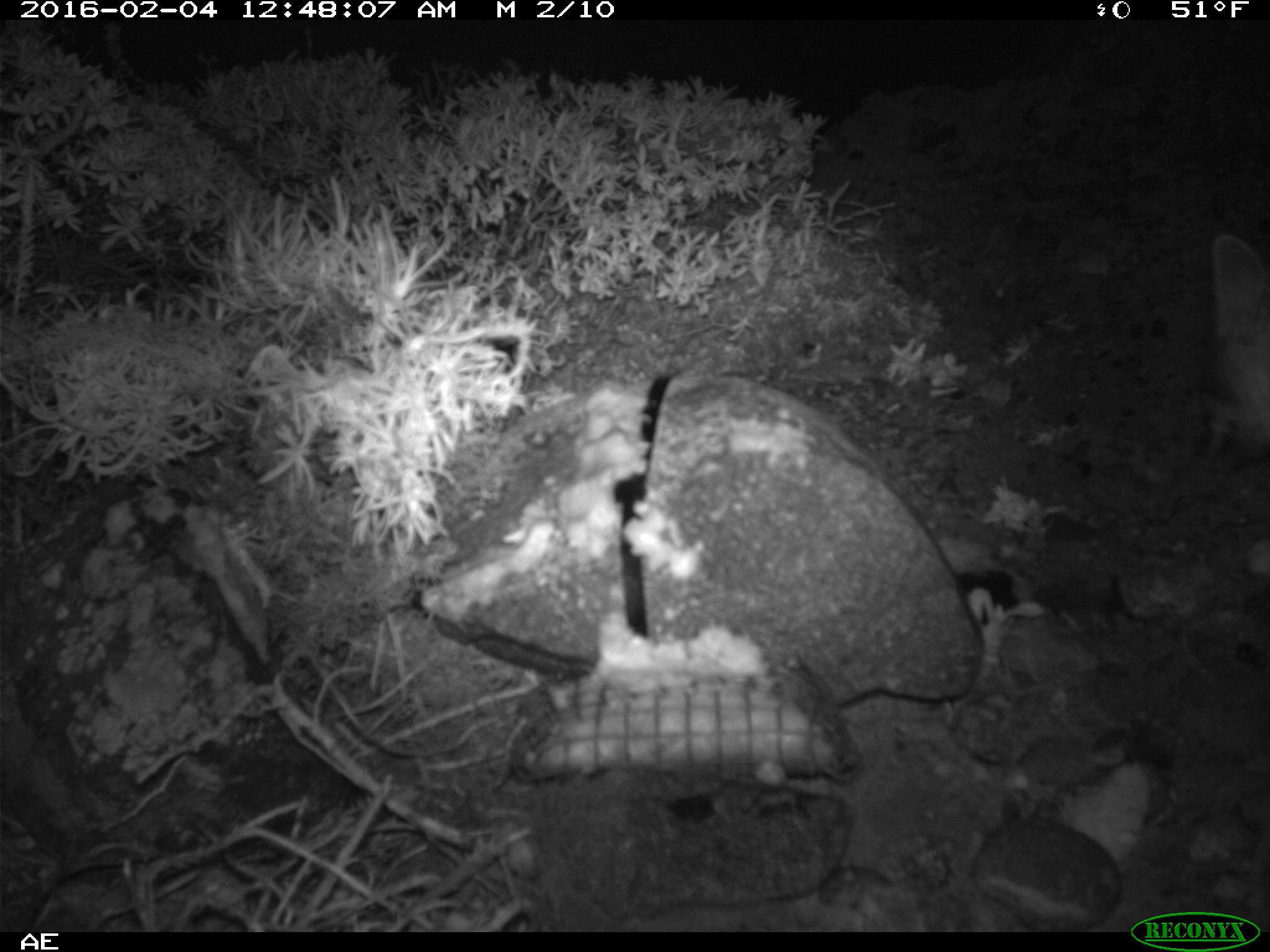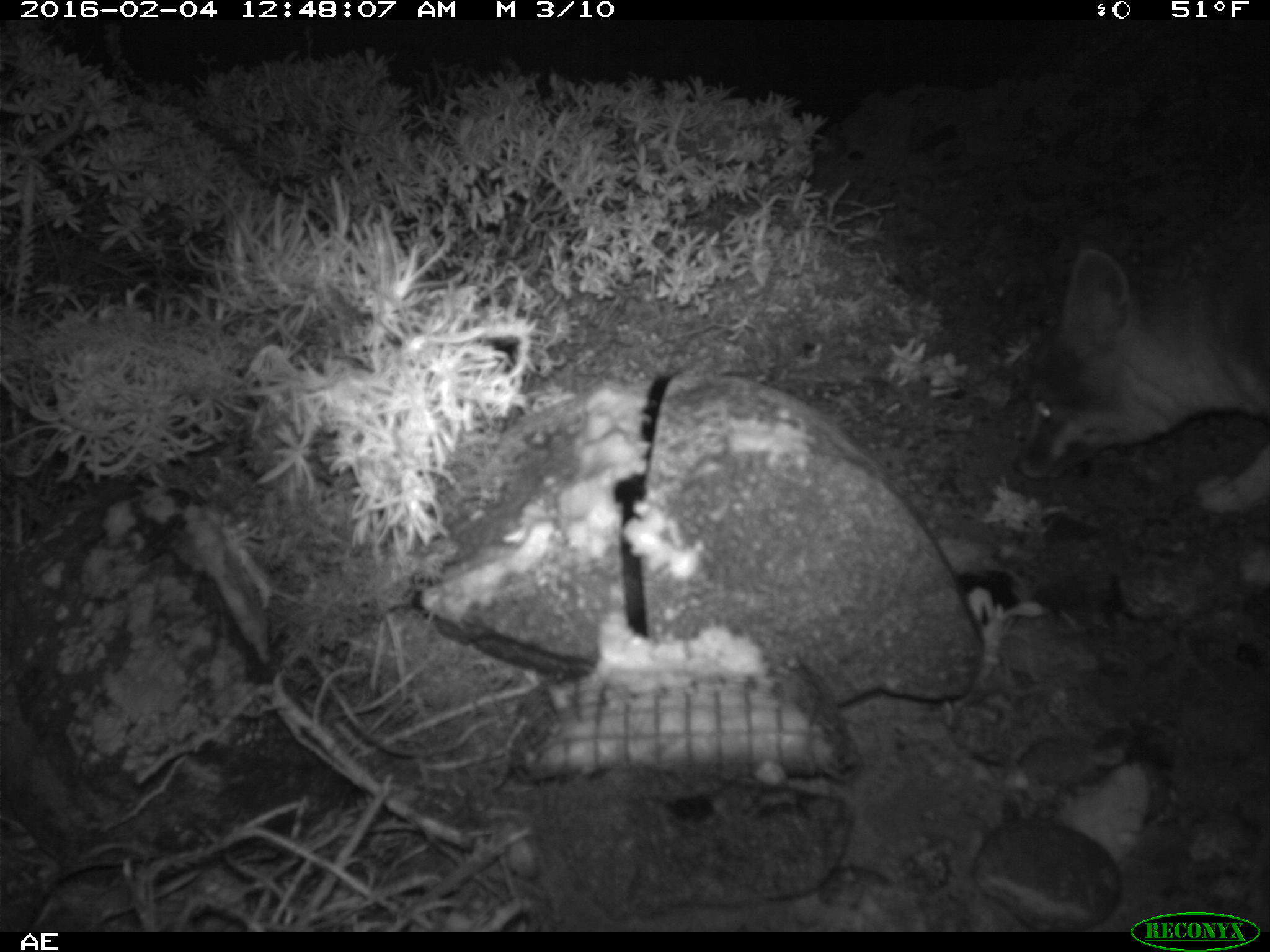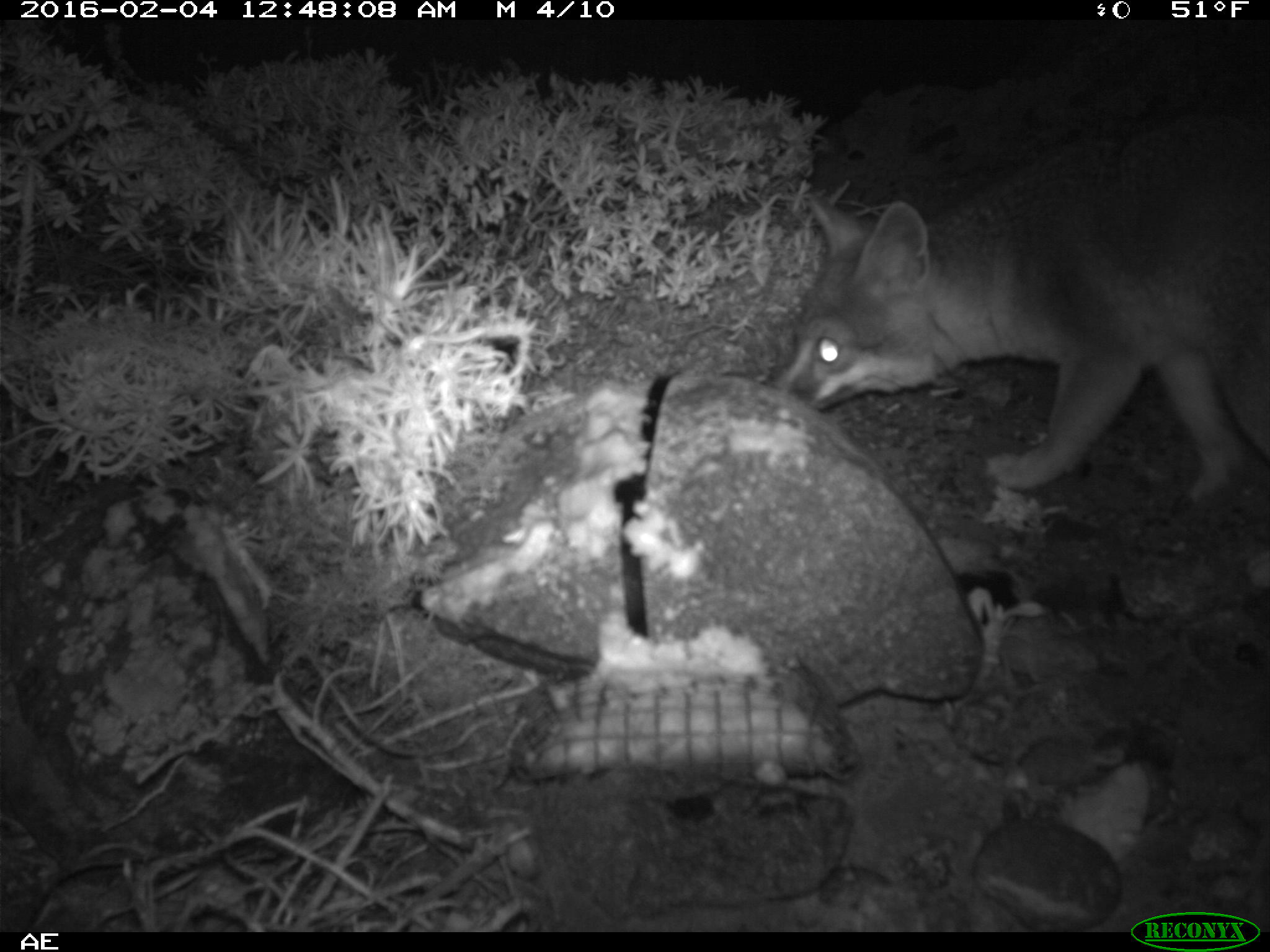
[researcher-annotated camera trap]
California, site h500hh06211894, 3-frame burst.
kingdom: Animalia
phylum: Chordata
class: Mammalia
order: Carnivora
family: Canidae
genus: Urocyon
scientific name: Urocyon littoralis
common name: island fox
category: fox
Fox (island fox) (Urocyon littoralis).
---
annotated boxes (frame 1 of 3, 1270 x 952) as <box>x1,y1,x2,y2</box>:
fox: <box>1193,236,1269,472</box>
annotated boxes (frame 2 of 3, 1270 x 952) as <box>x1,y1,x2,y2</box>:
fox: <box>1010,185,1269,513</box>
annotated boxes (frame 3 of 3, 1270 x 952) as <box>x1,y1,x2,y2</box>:
fox: <box>766,100,1269,506</box>